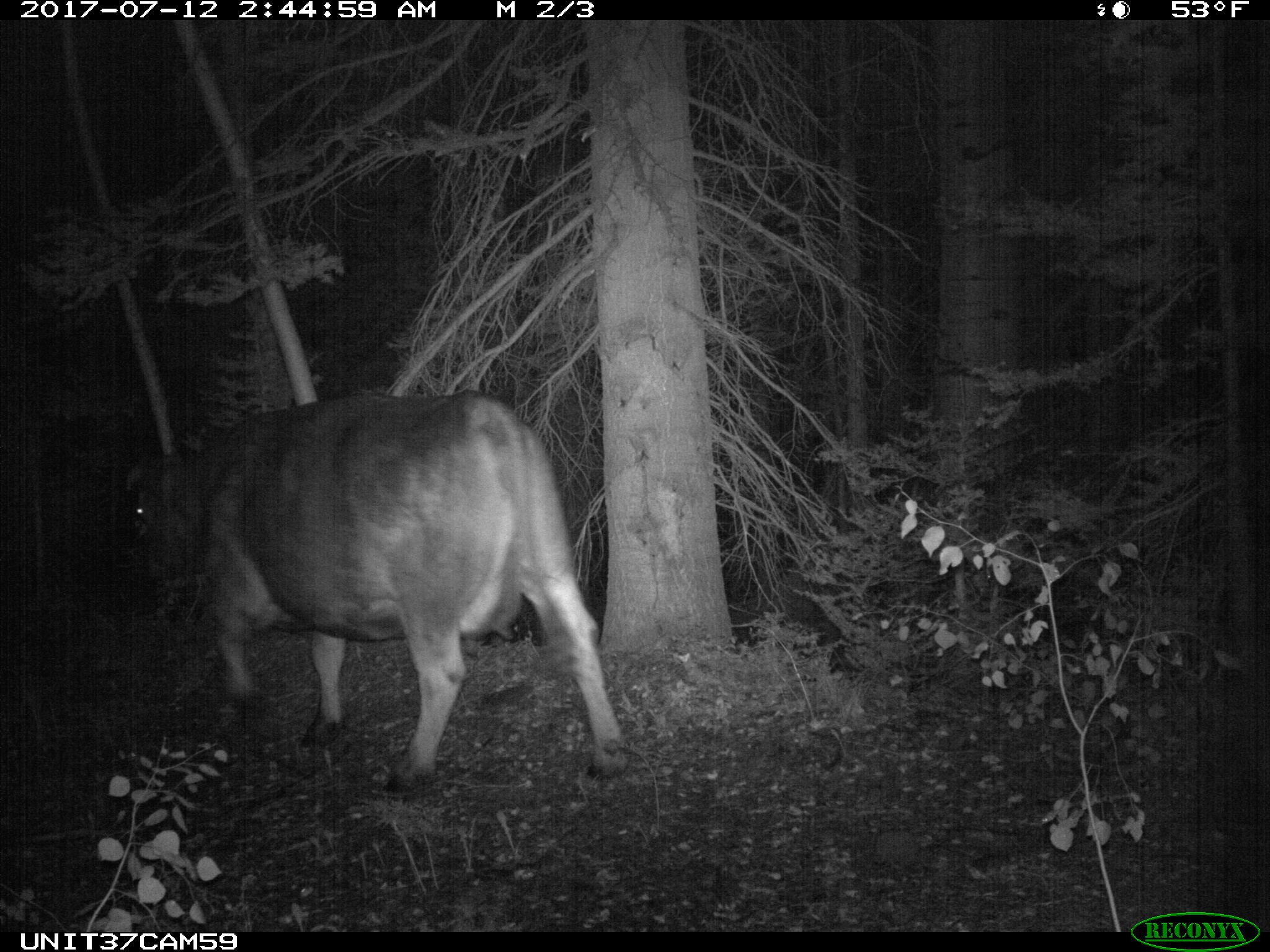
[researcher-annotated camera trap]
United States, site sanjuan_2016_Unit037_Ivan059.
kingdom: Animalia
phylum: Chordata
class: Mammalia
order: Artiodactyla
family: Bovidae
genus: Bos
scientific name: Bos taurus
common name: domestic cow